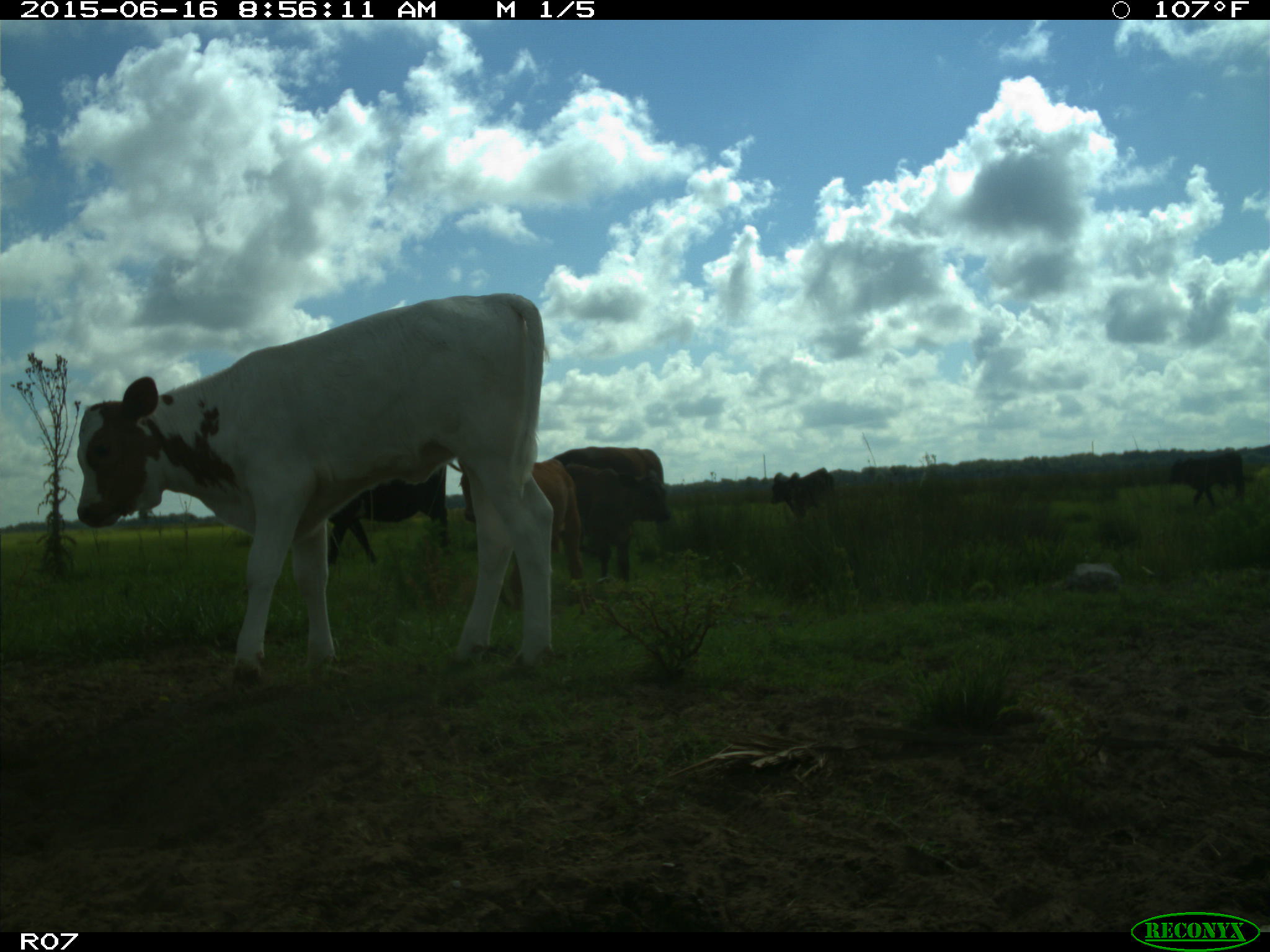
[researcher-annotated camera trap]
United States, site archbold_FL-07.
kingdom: Animalia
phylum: Chordata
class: Mammalia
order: Artiodactyla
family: Bovidae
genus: Bos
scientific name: Bos taurus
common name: domestic cow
Bos taurus (domestic cow).